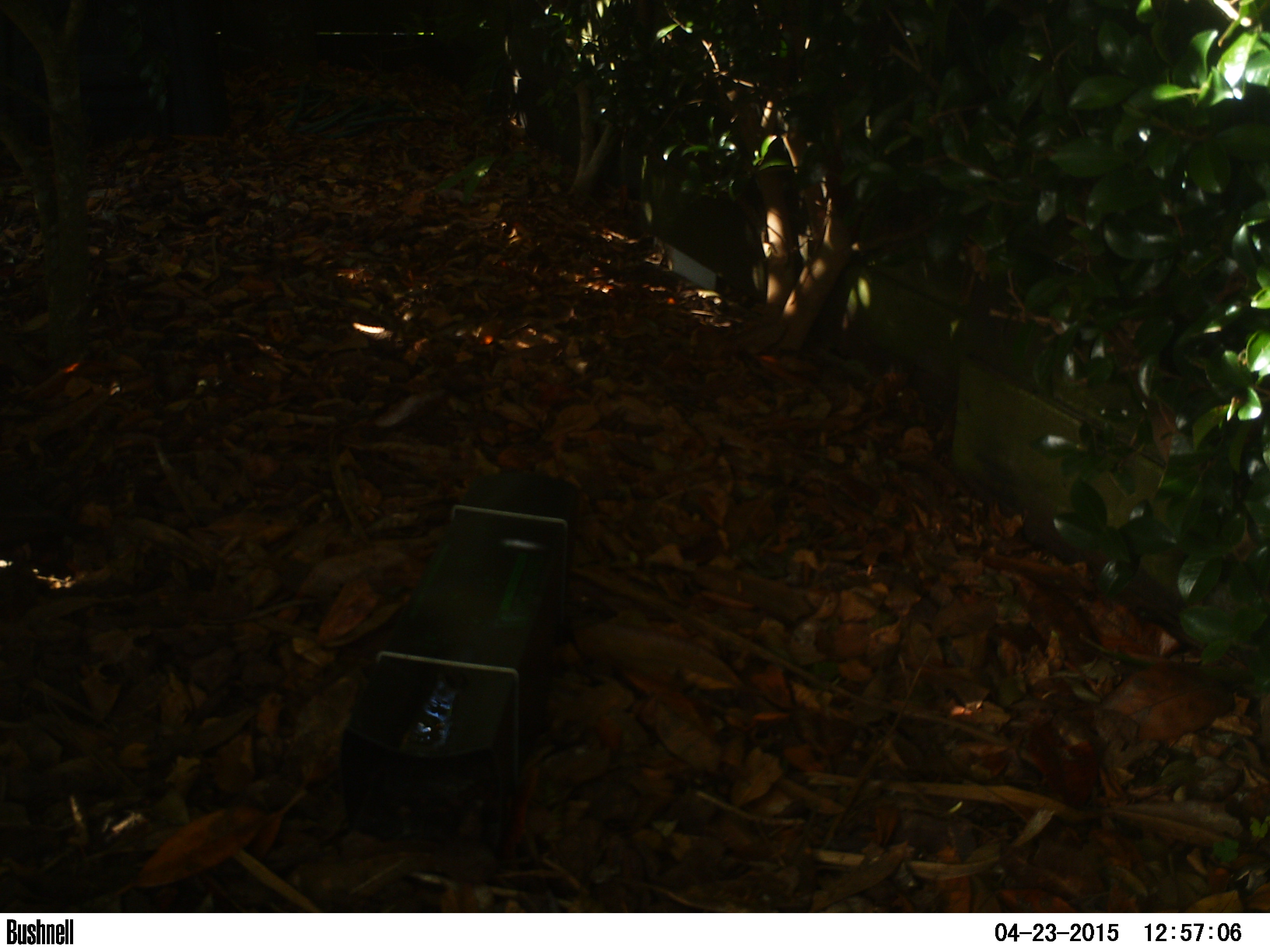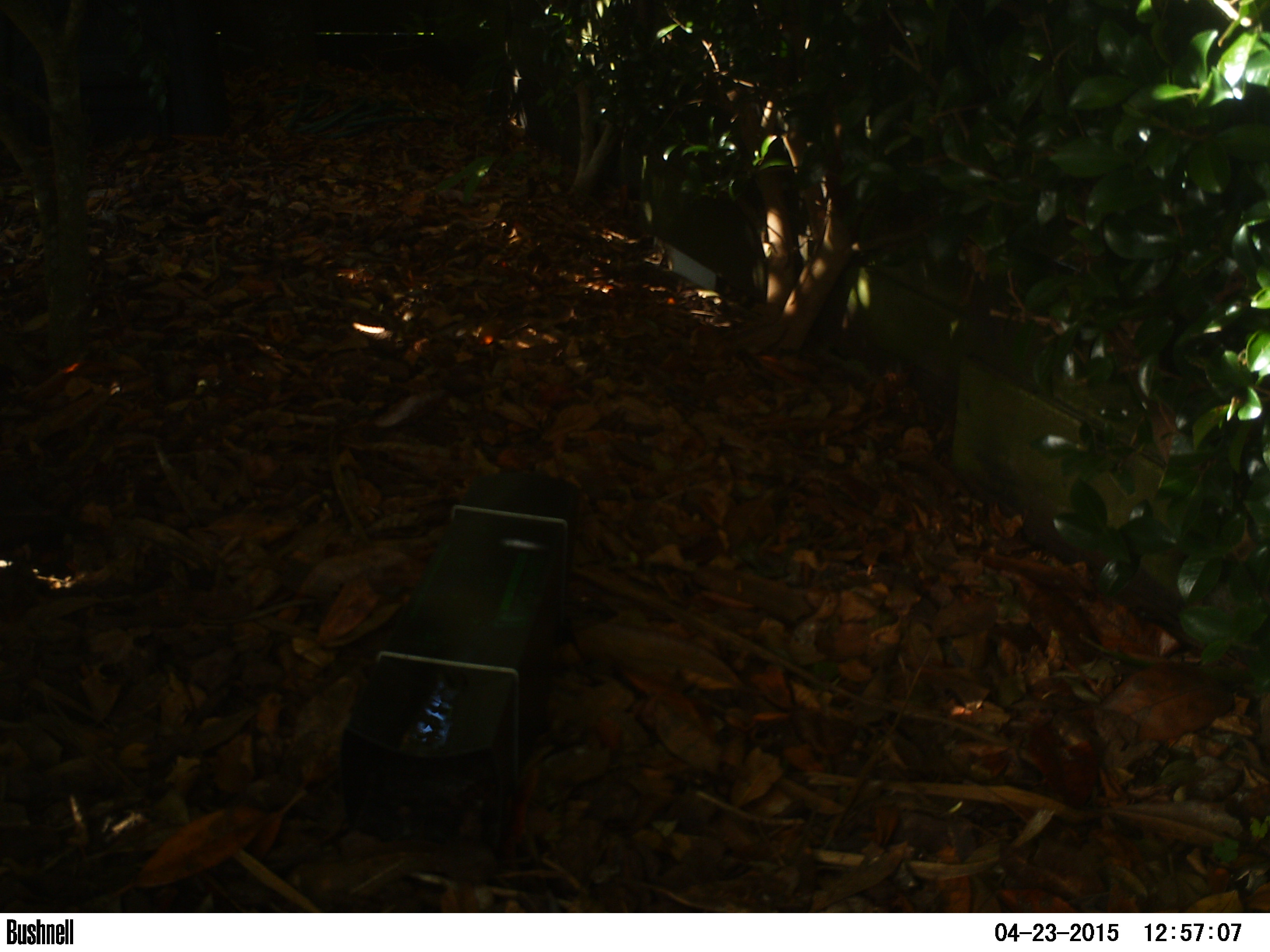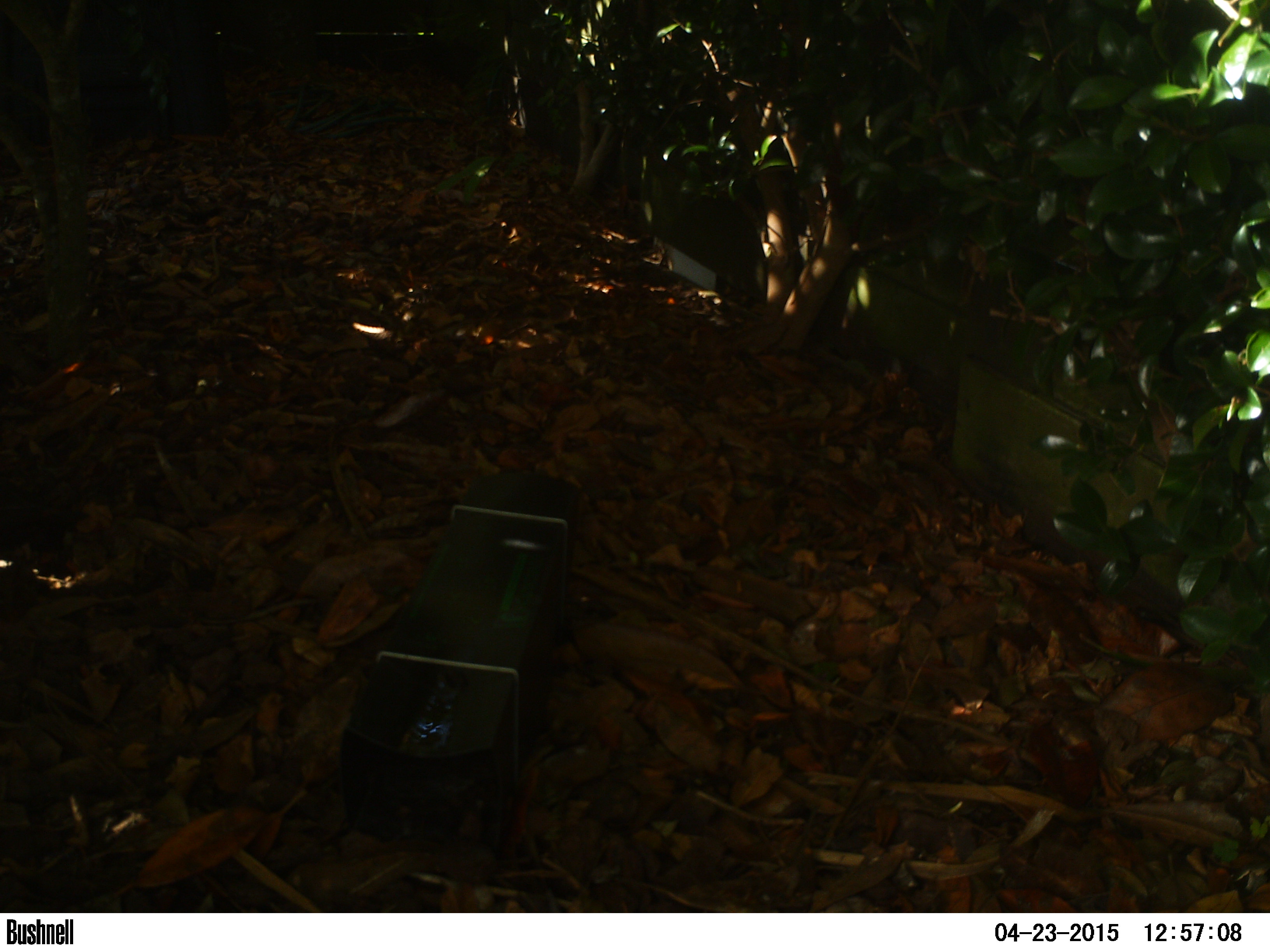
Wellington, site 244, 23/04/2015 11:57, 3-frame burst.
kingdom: Animalia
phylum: Chordata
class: Aves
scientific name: Aves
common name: bird